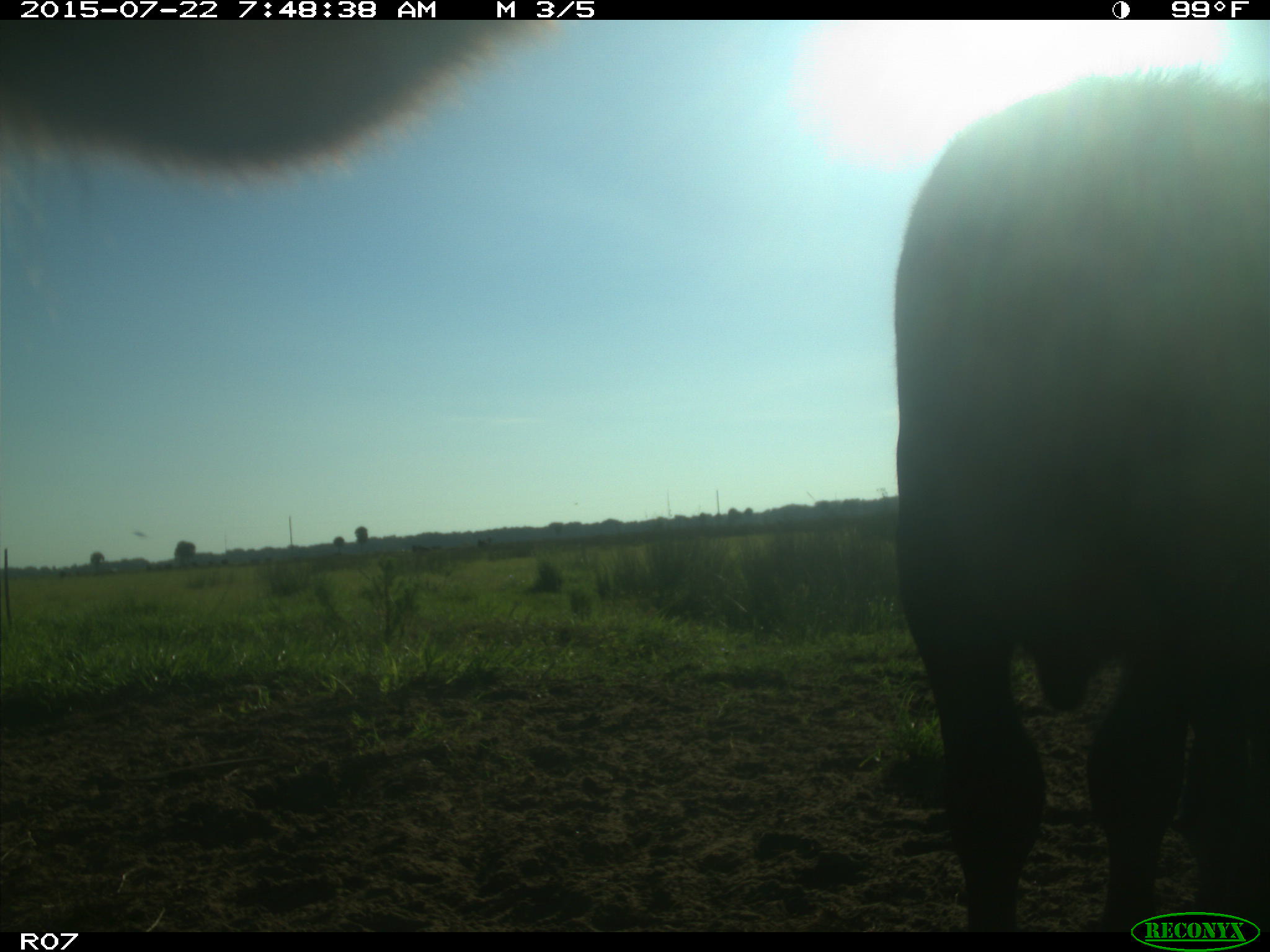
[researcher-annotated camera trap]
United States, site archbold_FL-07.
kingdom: Animalia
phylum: Chordata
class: Mammalia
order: Carnivora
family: Procyonidae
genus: Procyon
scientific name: Procyon lotor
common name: common raccoon